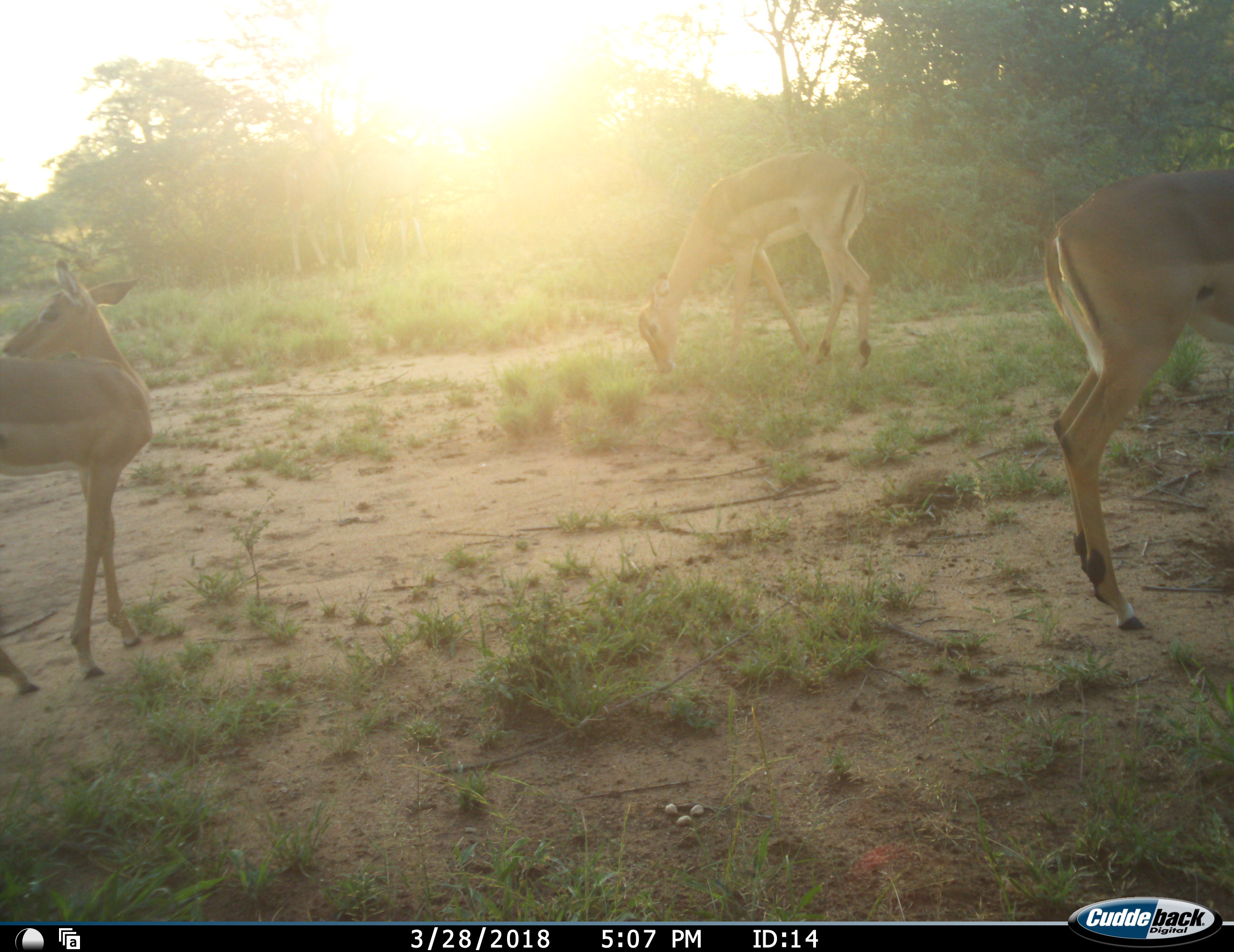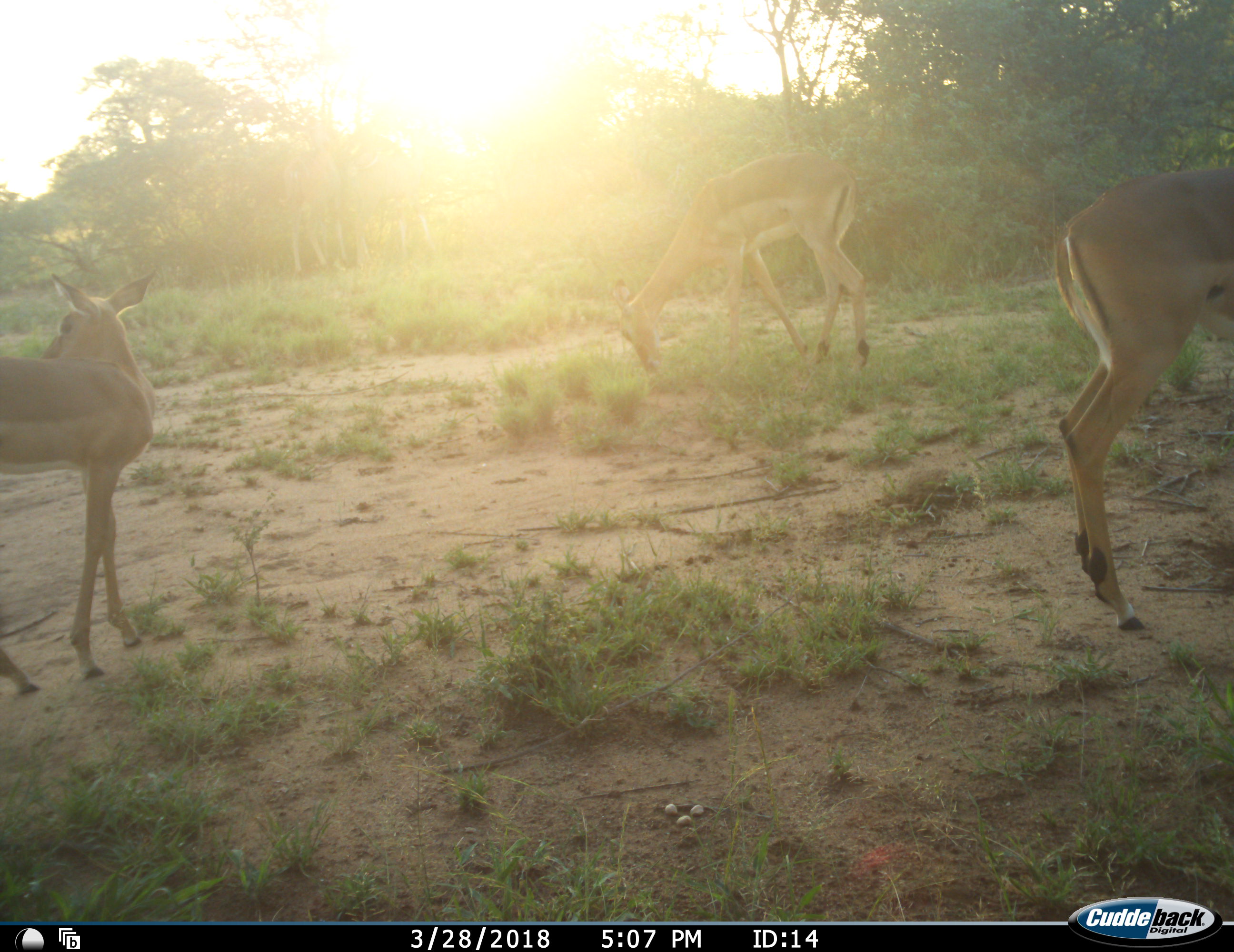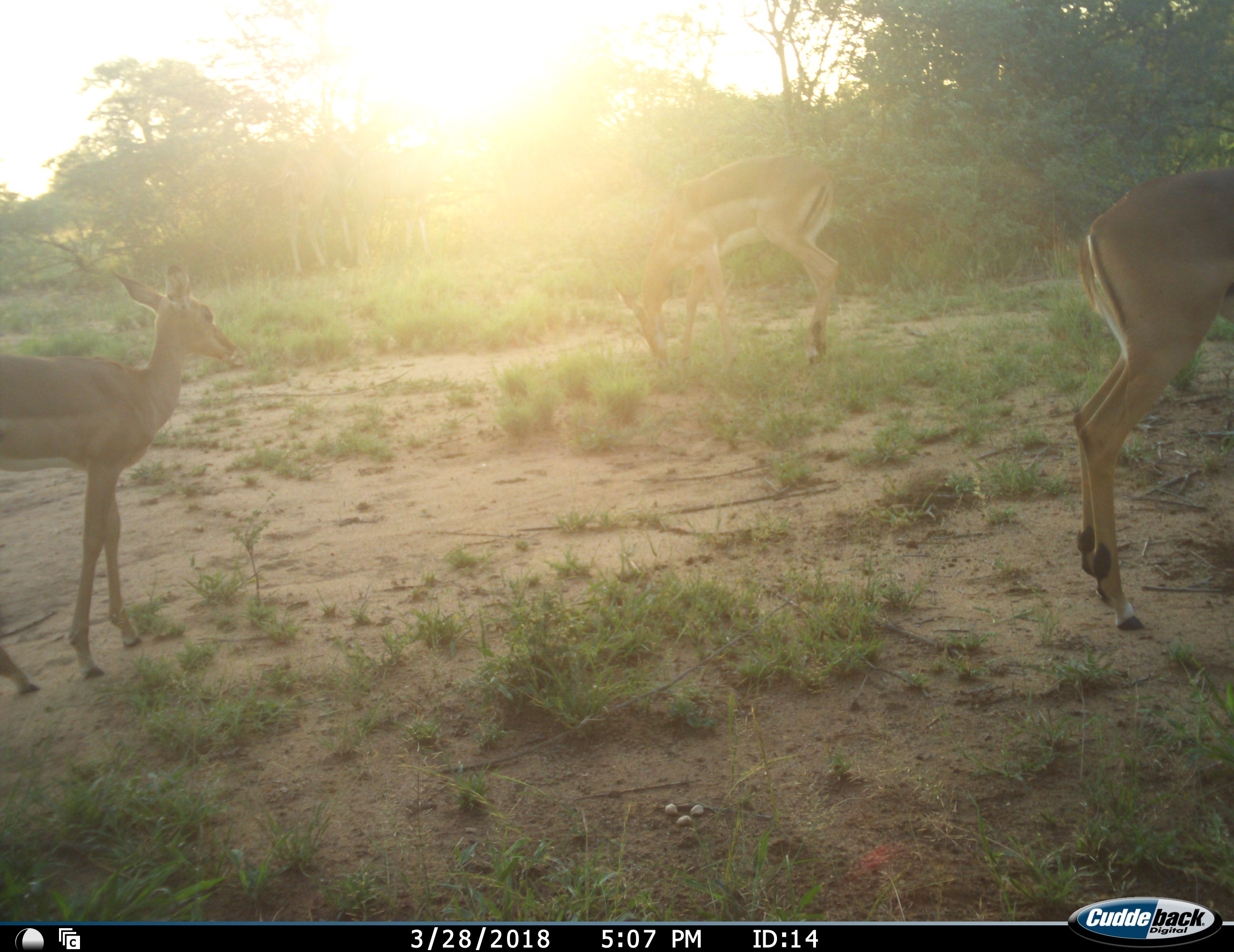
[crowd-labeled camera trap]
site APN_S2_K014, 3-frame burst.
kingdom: Animalia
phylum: Chordata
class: Mammalia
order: Artiodactyla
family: Bovidae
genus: Aepyceros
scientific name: Aepyceros melampus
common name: impala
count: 3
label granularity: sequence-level